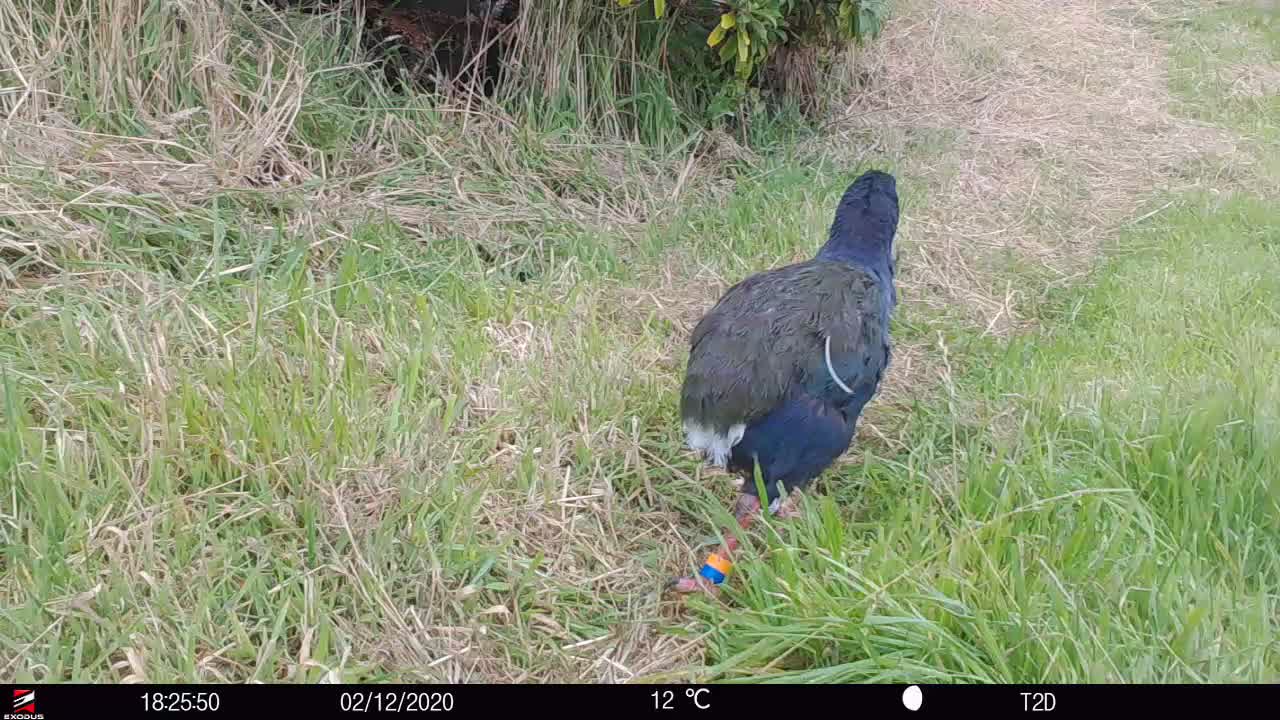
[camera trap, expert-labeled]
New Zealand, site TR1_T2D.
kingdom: Animalia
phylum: Chordata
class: Aves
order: Gruiformes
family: Rallidae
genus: Porphyrio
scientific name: Porphyrio mantelli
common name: takahe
Takahe (Porphyrio mantelli).